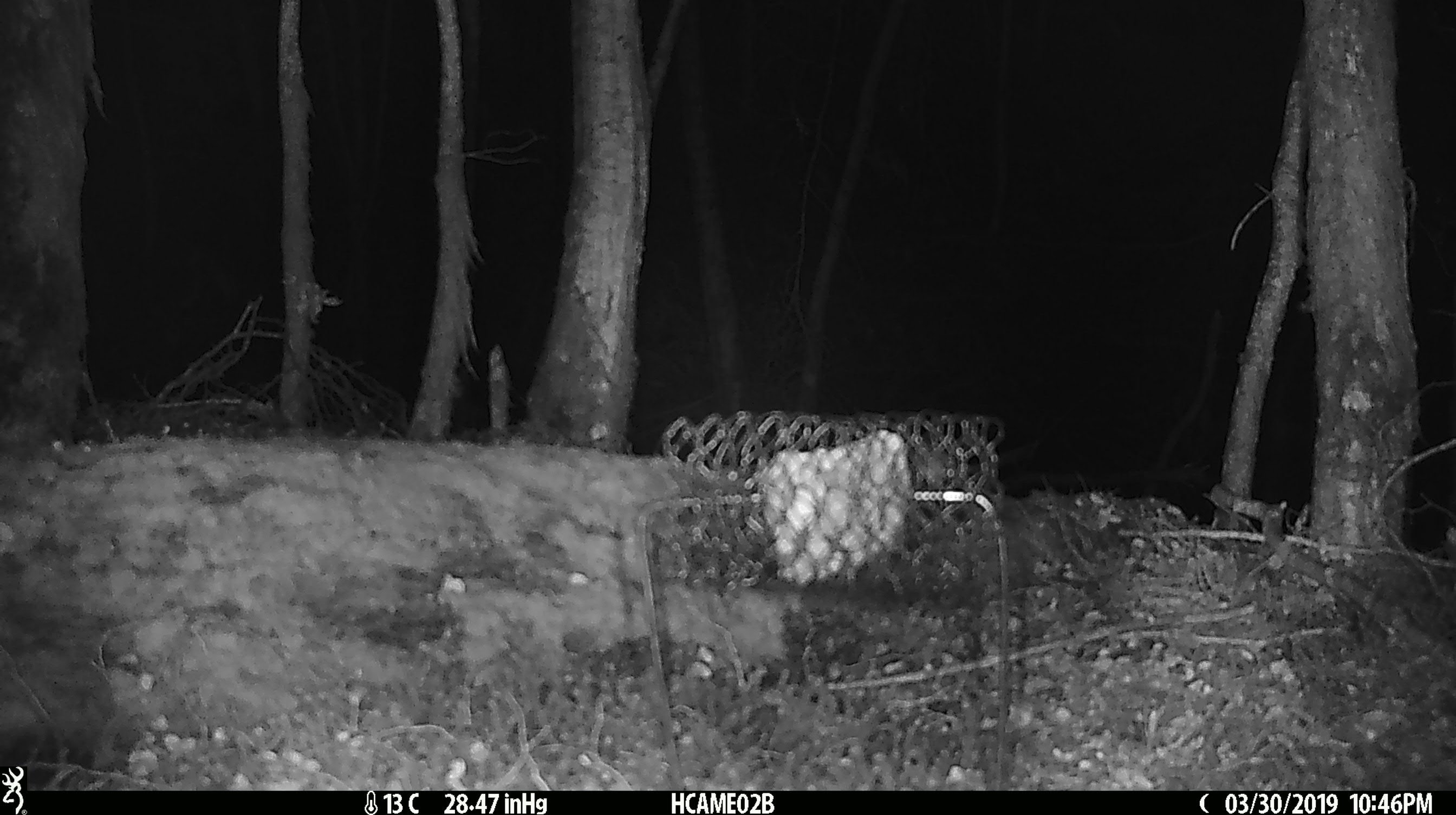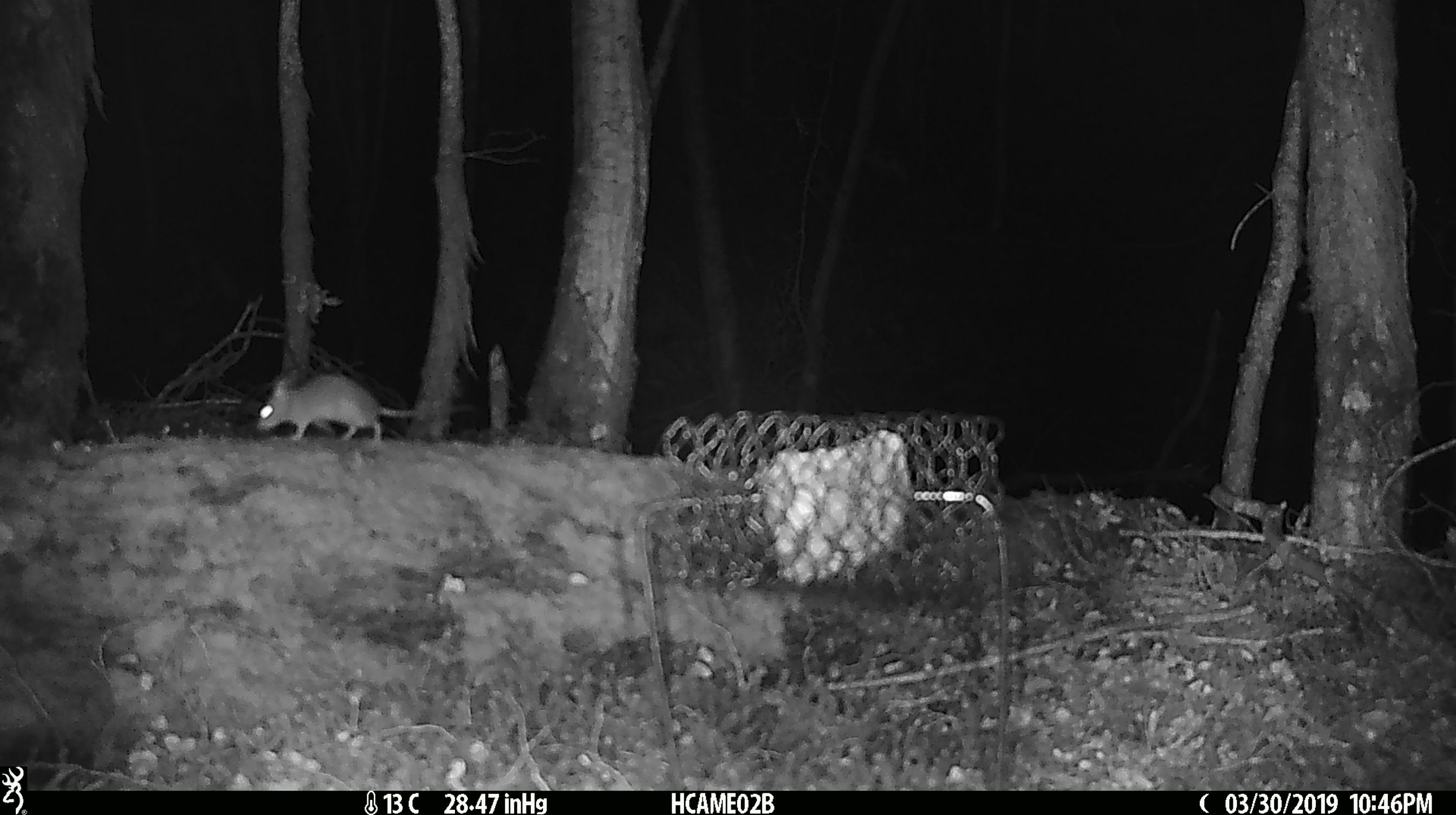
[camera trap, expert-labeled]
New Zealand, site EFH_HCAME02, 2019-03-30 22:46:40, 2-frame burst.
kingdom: Animalia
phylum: Chordata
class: Mammalia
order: Rodentia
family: Muridae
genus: Mus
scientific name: Mus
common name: mouse